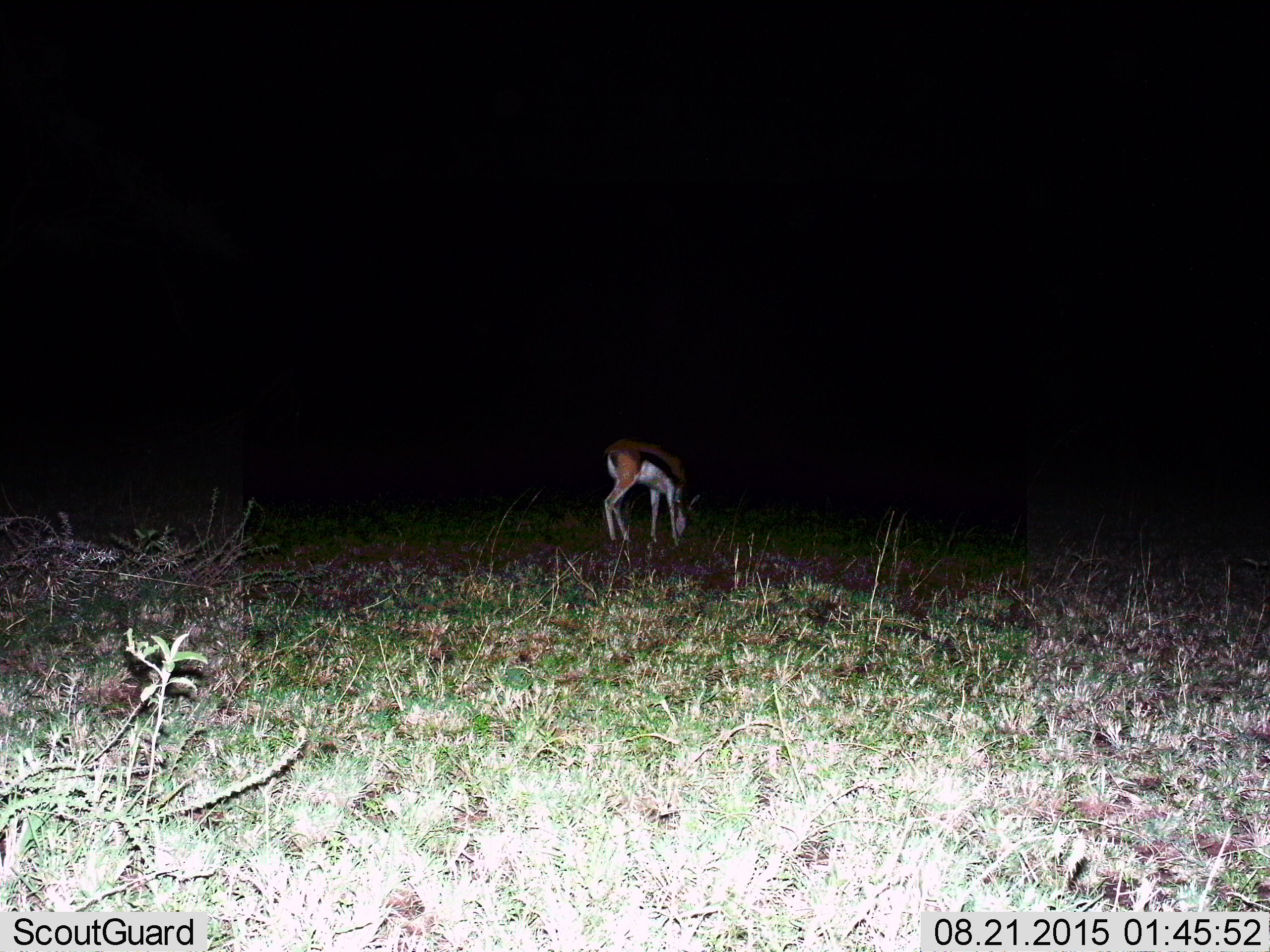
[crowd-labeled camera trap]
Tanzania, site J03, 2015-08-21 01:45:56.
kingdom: Animalia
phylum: Chordata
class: Mammalia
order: Artiodactyla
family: Bovidae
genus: Eudorcas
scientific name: Eudorcas thomsonii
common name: thomson's gazelle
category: gazellethomsons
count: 1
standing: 30%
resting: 0%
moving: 0%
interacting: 0%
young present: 20%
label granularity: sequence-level